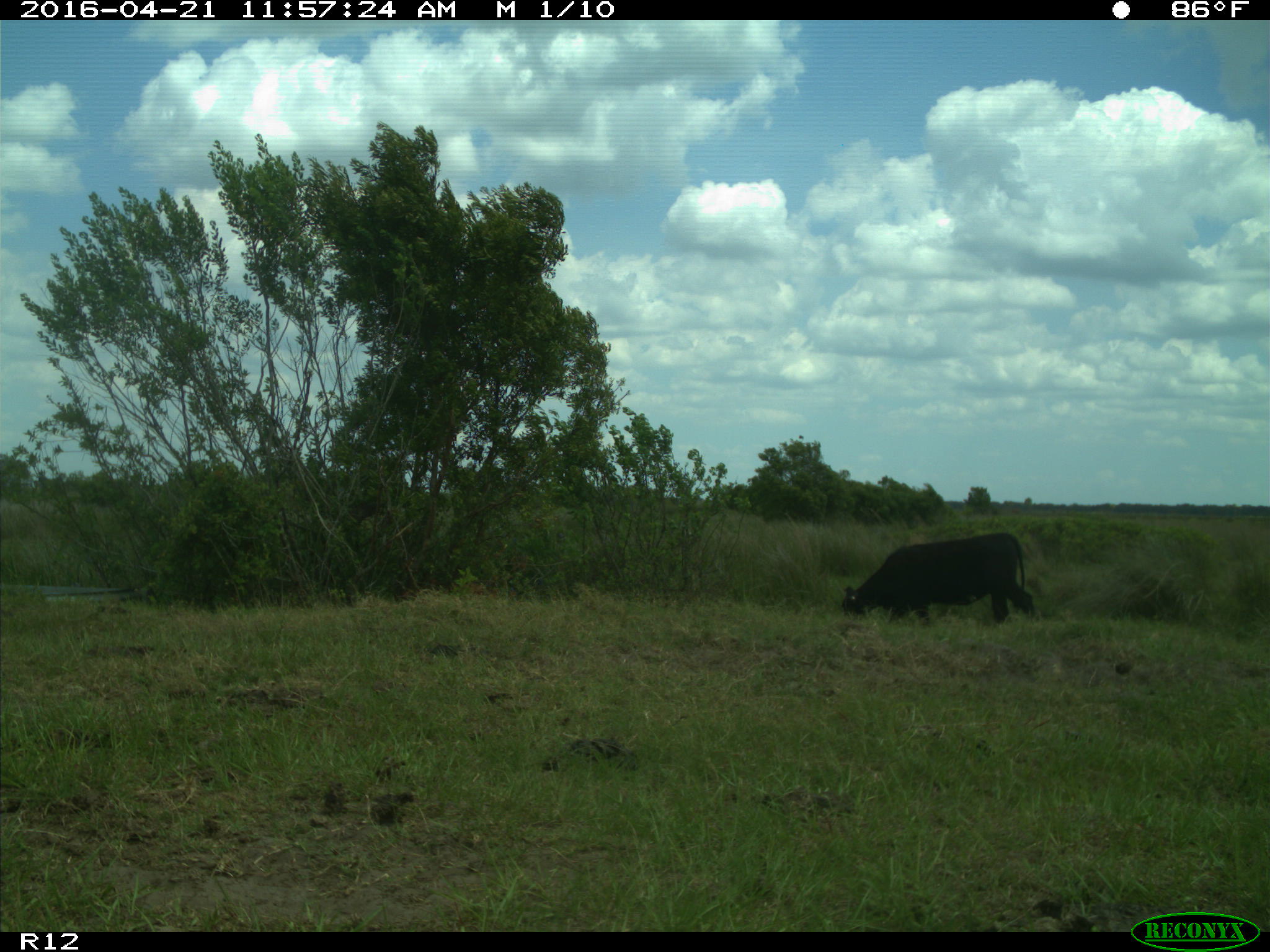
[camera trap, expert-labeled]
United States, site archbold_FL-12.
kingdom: Animalia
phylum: Chordata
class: Mammalia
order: Artiodactyla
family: Bovidae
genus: Bos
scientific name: Bos taurus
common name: domestic cow